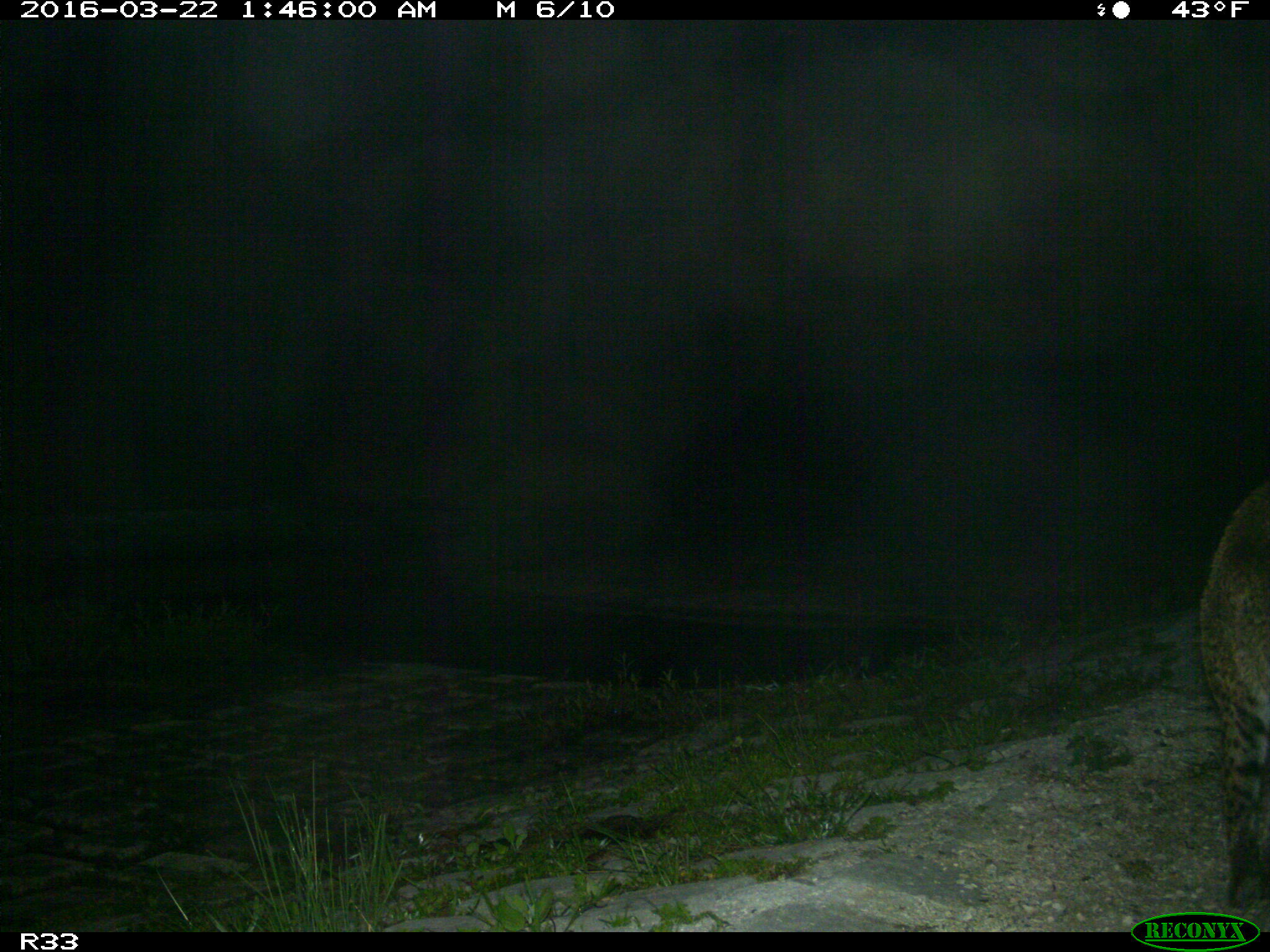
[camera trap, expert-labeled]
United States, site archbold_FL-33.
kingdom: Animalia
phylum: Chordata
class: Mammalia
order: Carnivora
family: Felidae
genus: Lynx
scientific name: Lynx rufus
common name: bobcat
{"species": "Lynx rufus (bobcat)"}